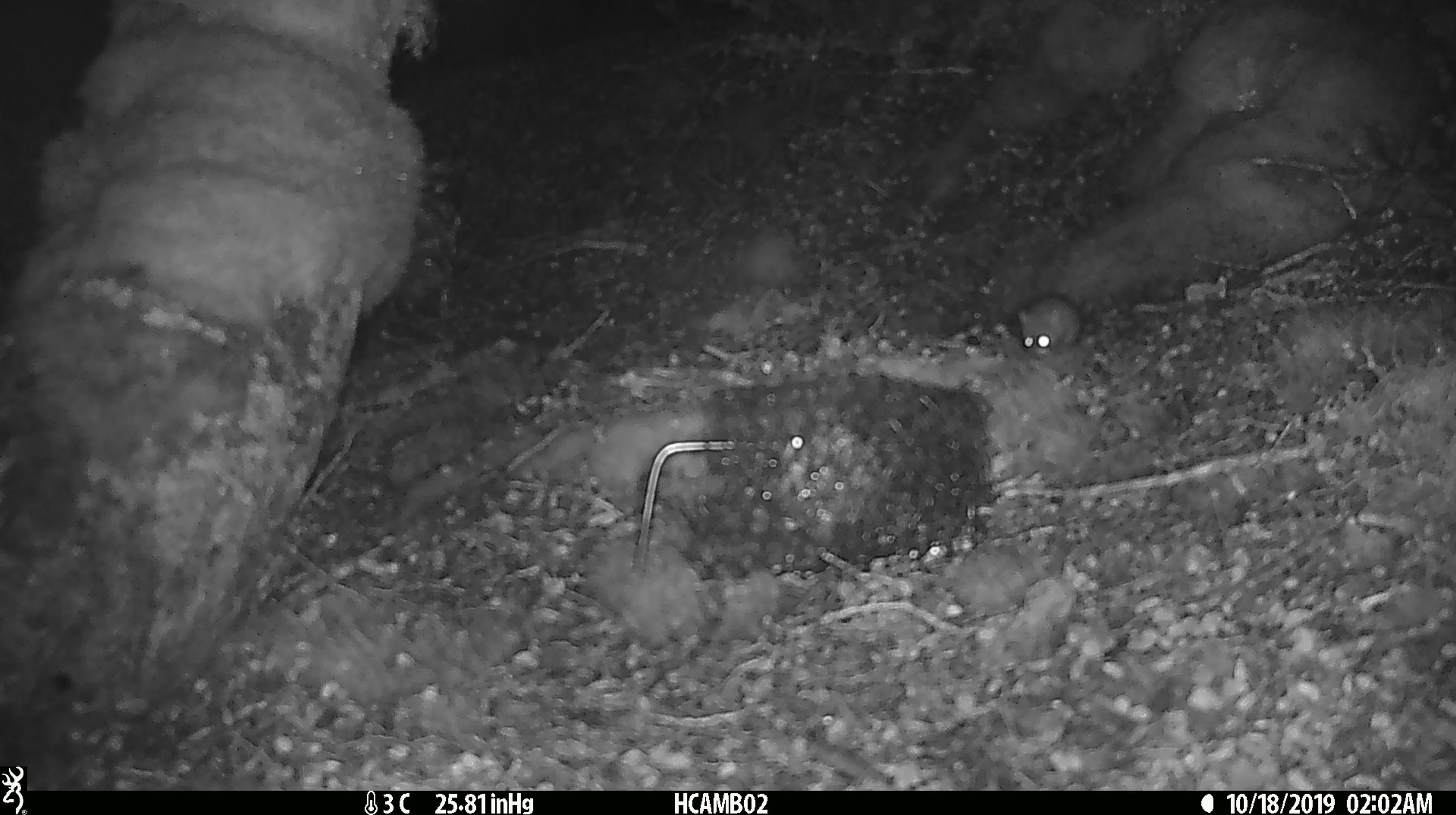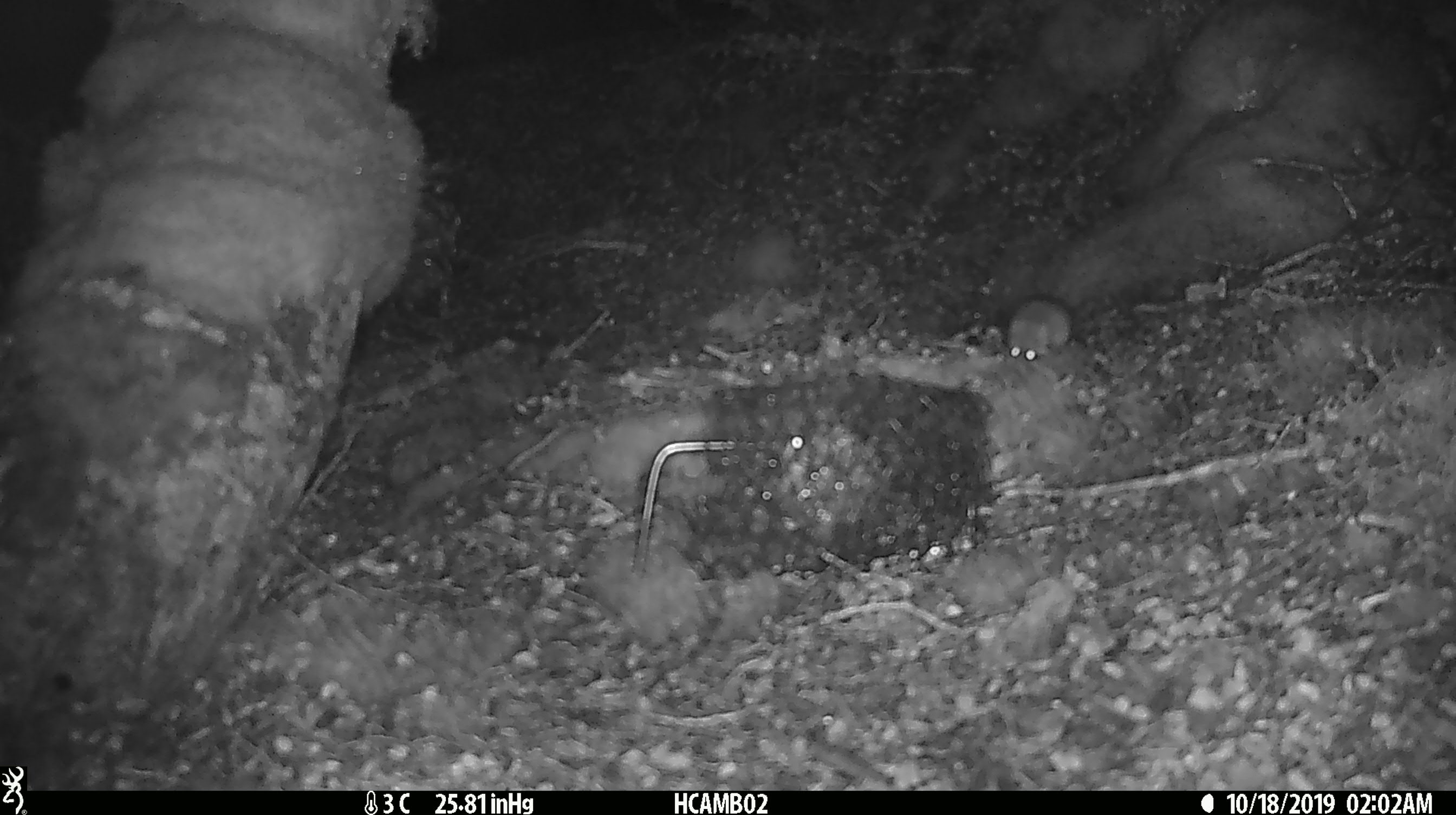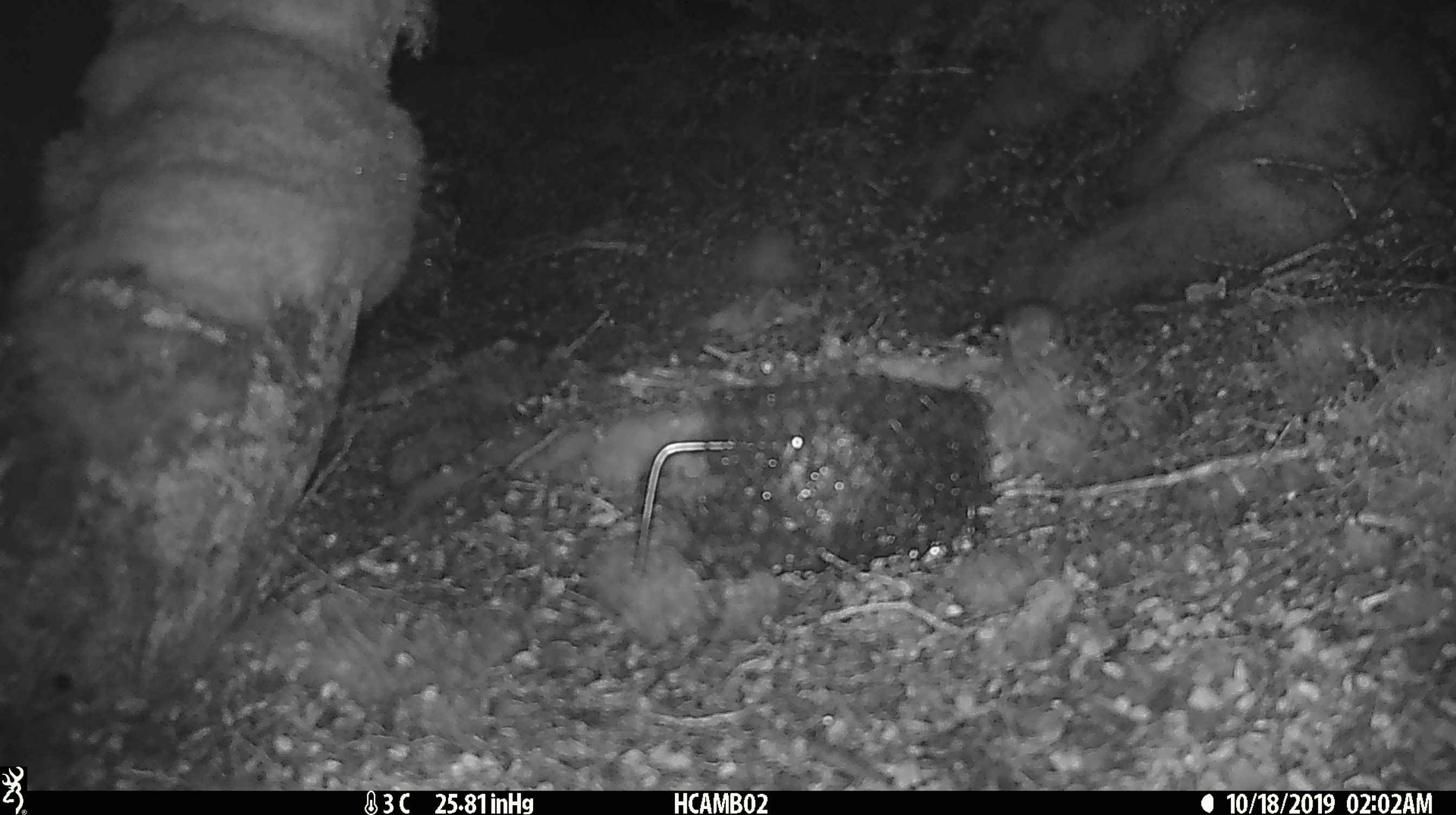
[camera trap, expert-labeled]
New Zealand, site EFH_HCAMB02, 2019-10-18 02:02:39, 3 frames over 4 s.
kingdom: Animalia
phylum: Chordata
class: Mammalia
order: Rodentia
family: Muridae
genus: Mus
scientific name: Mus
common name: mouse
Mouse (Mus).